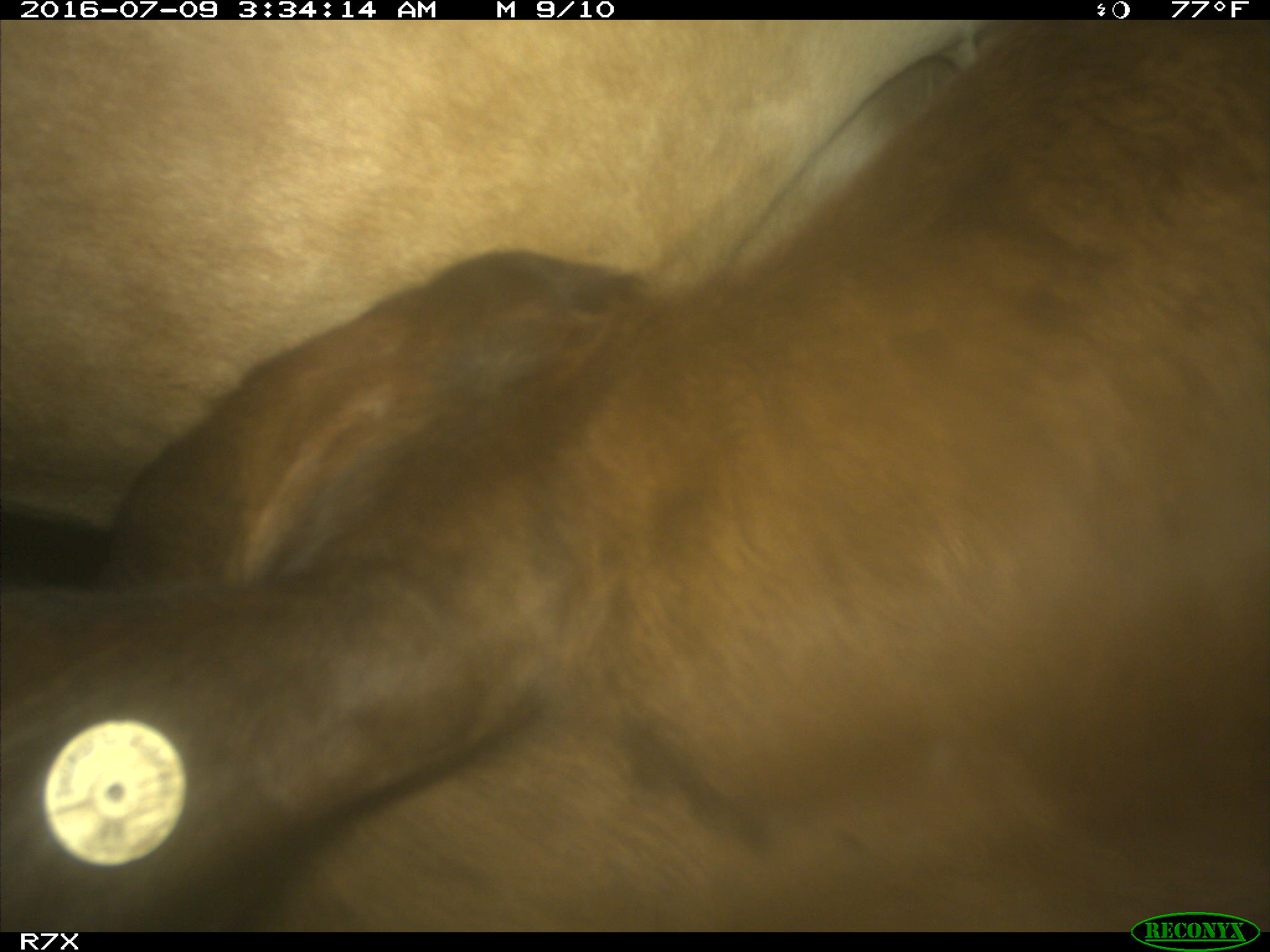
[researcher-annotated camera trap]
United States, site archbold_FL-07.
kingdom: Animalia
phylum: Chordata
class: Mammalia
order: Artiodactyla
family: Bovidae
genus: Bos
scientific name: Bos taurus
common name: domestic cow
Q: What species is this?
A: Bos taurus (domestic cow).